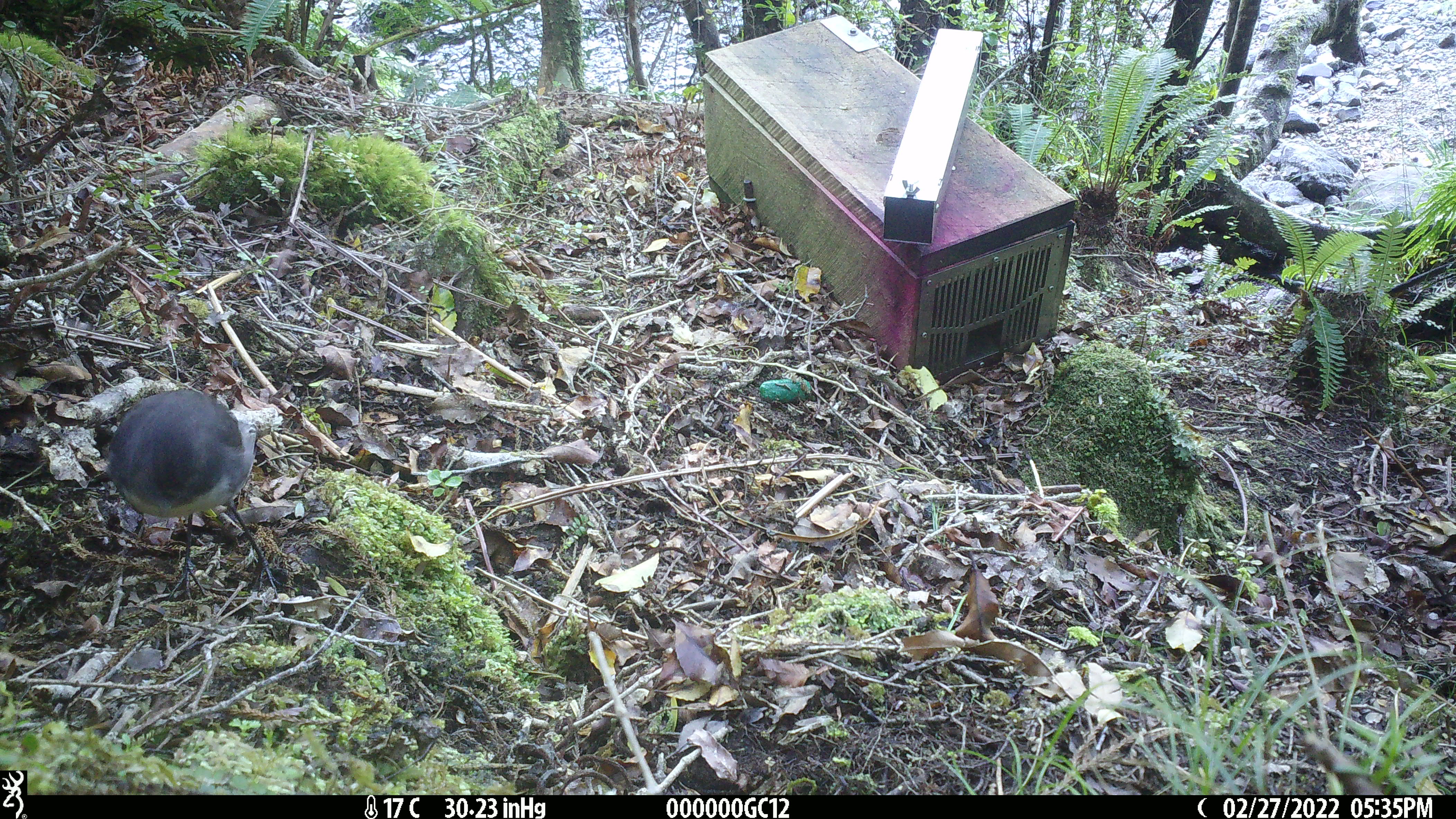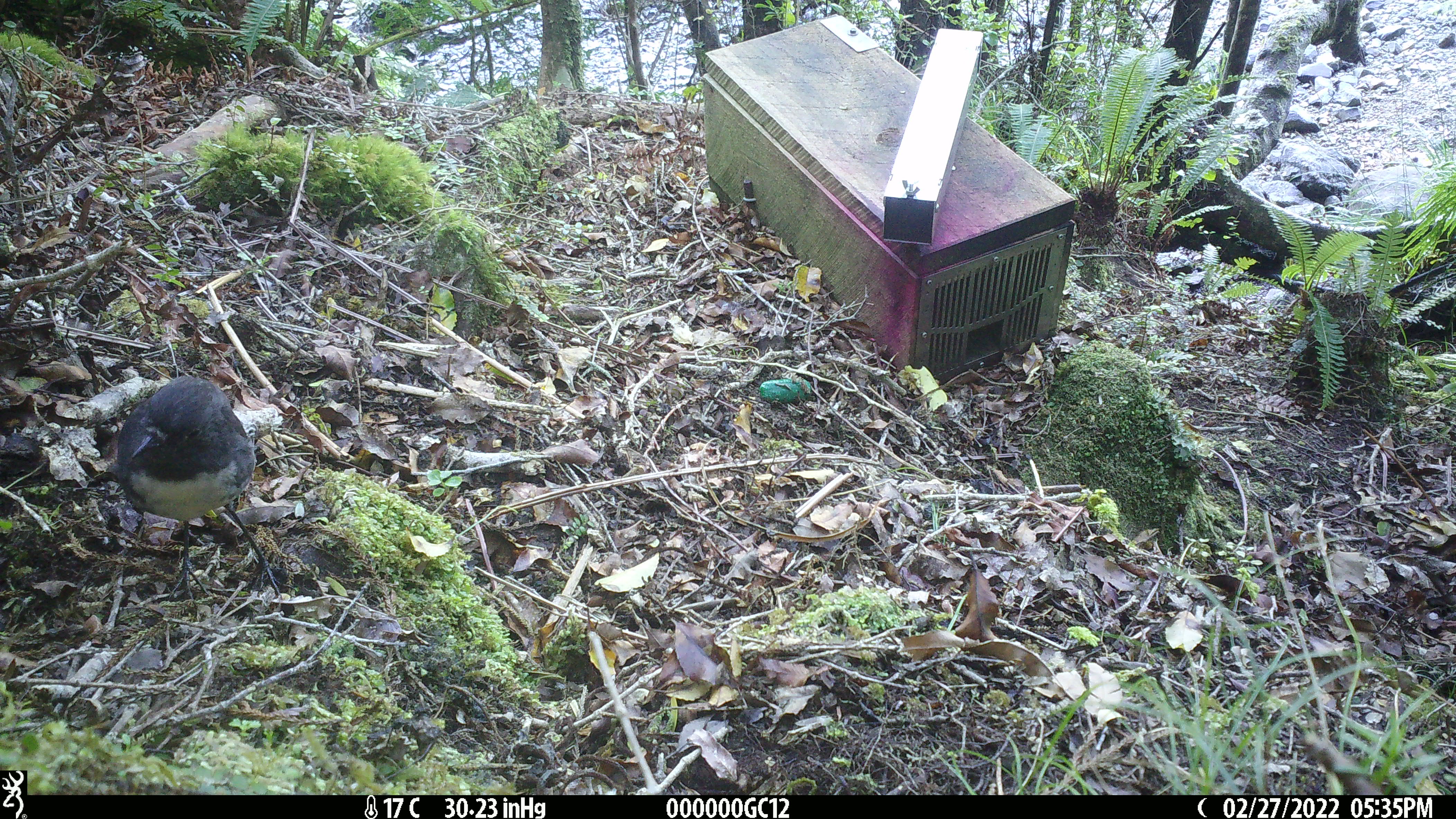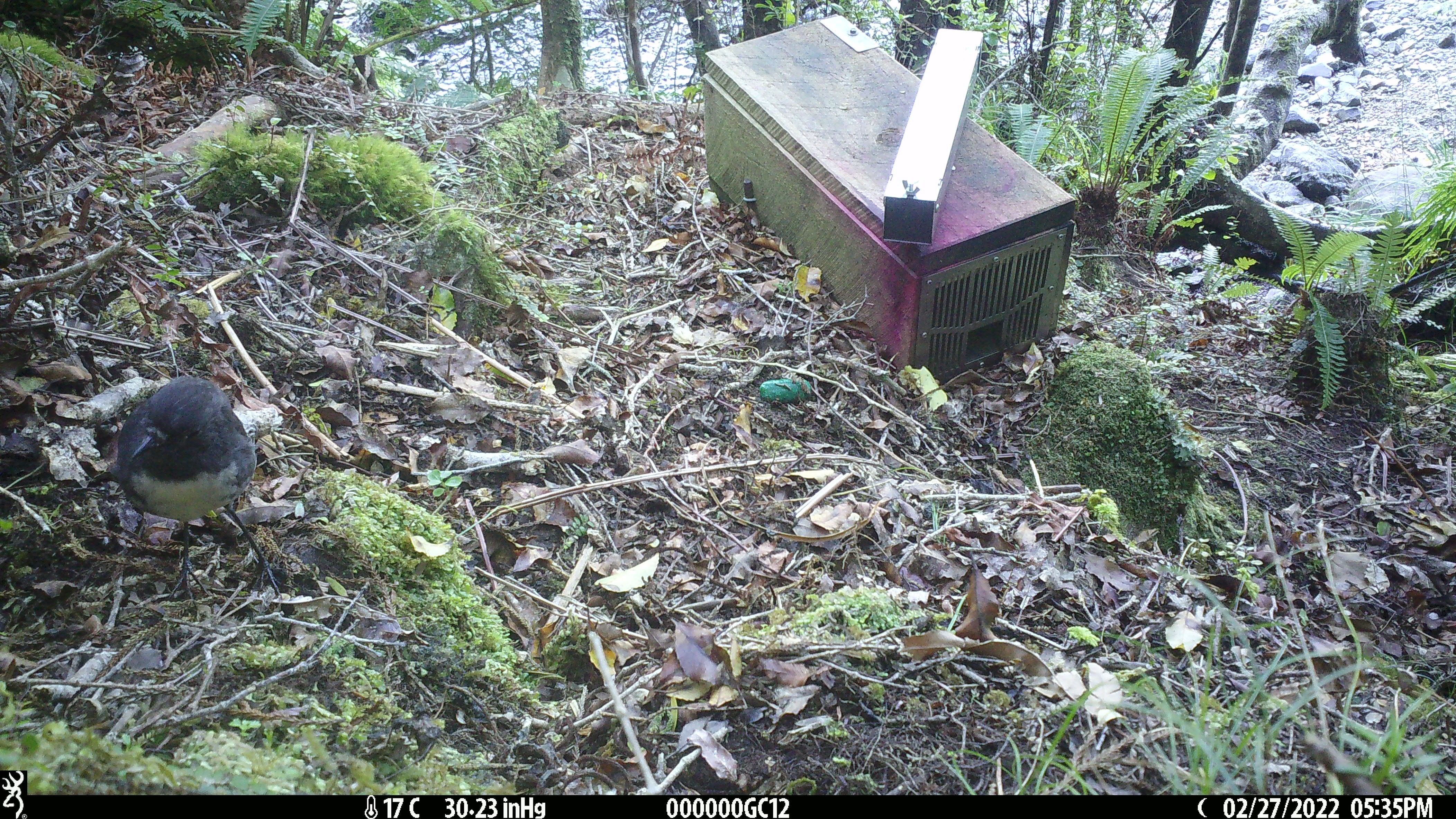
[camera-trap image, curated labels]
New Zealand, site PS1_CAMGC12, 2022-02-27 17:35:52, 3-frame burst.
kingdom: Animalia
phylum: Chordata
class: Aves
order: Passeriformes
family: Petroicidae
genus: Petroica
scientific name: Petroica australis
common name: new zealand robin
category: robin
Robin (new zealand robin) (Petroica australis).